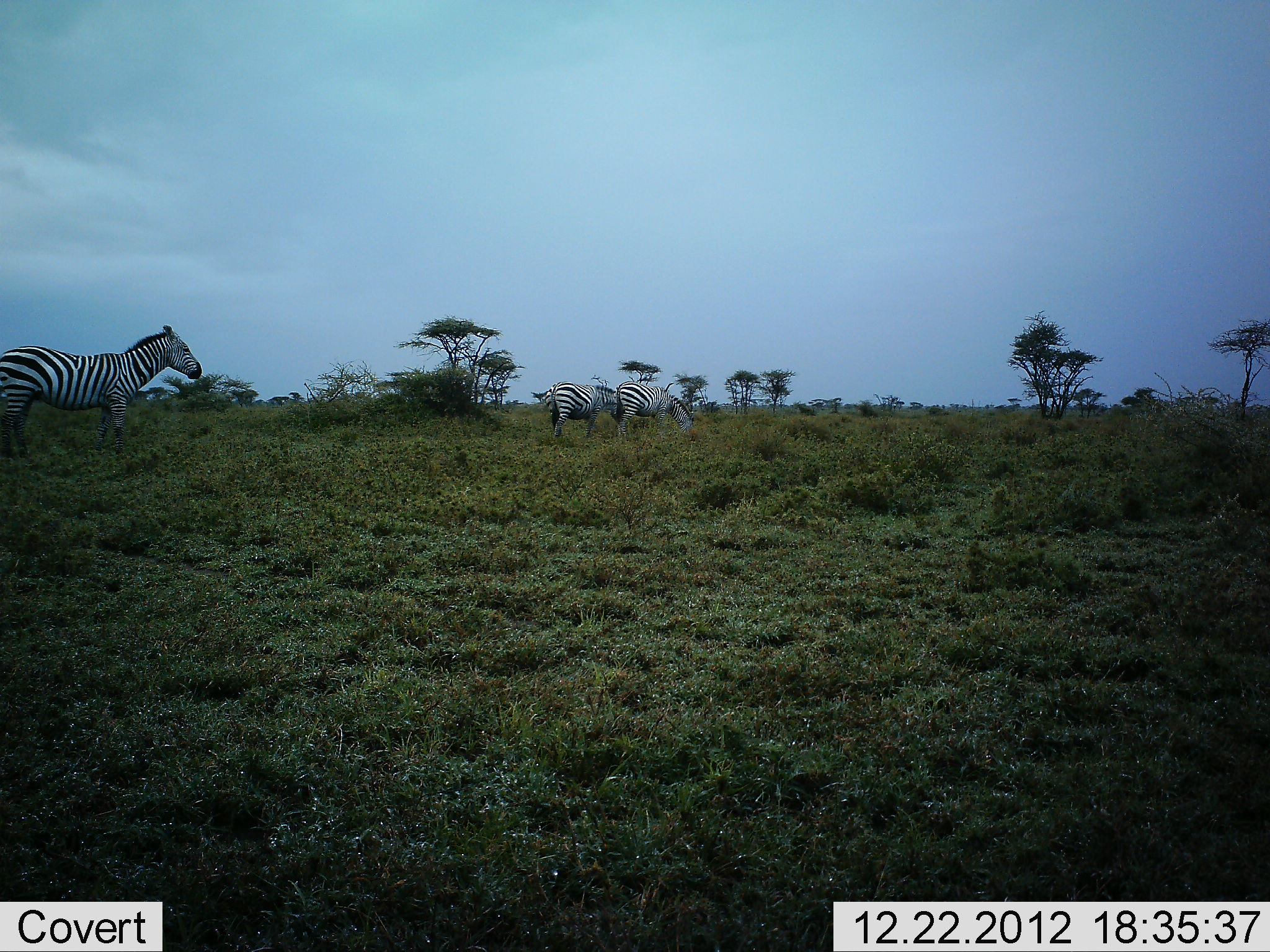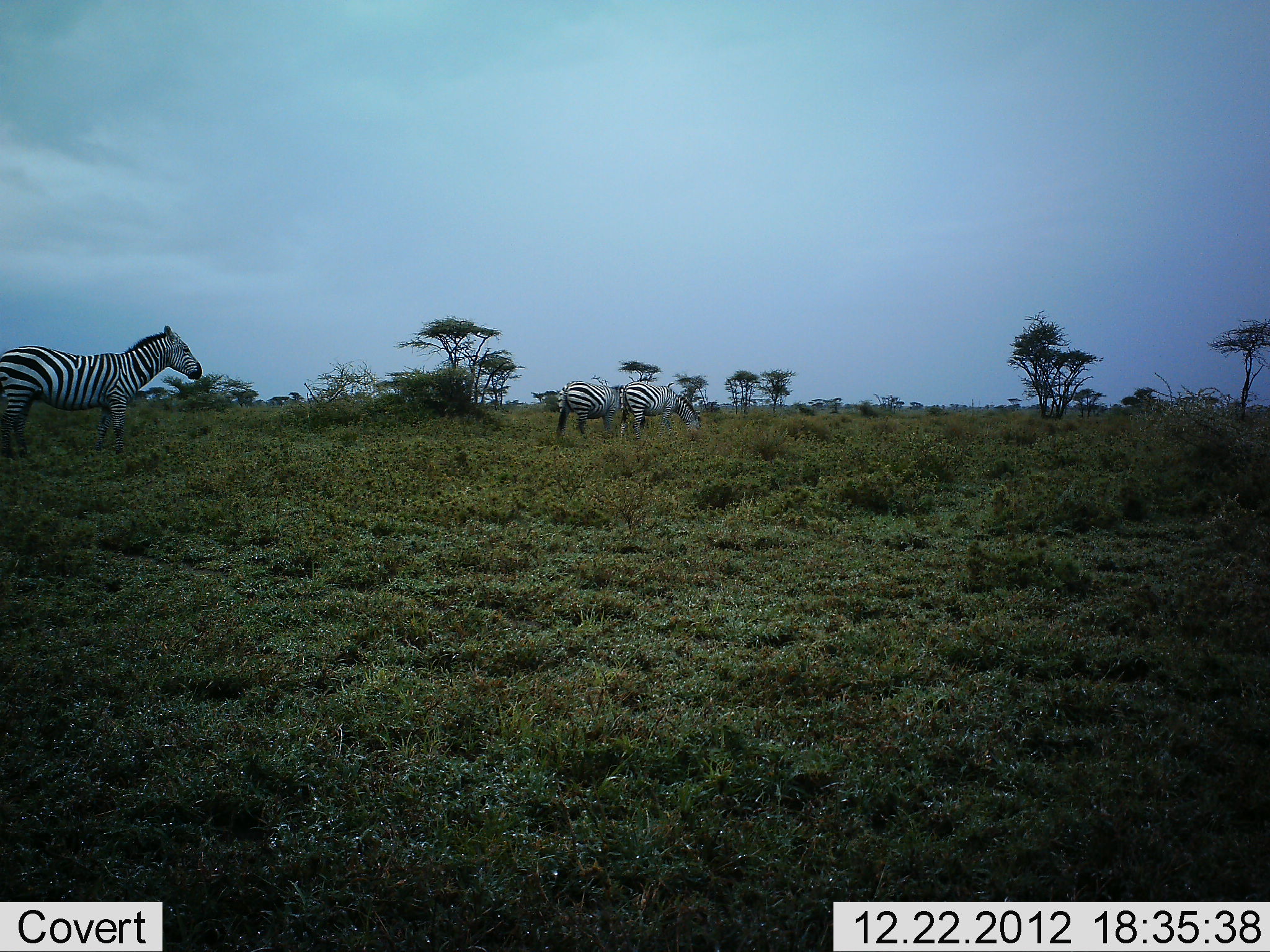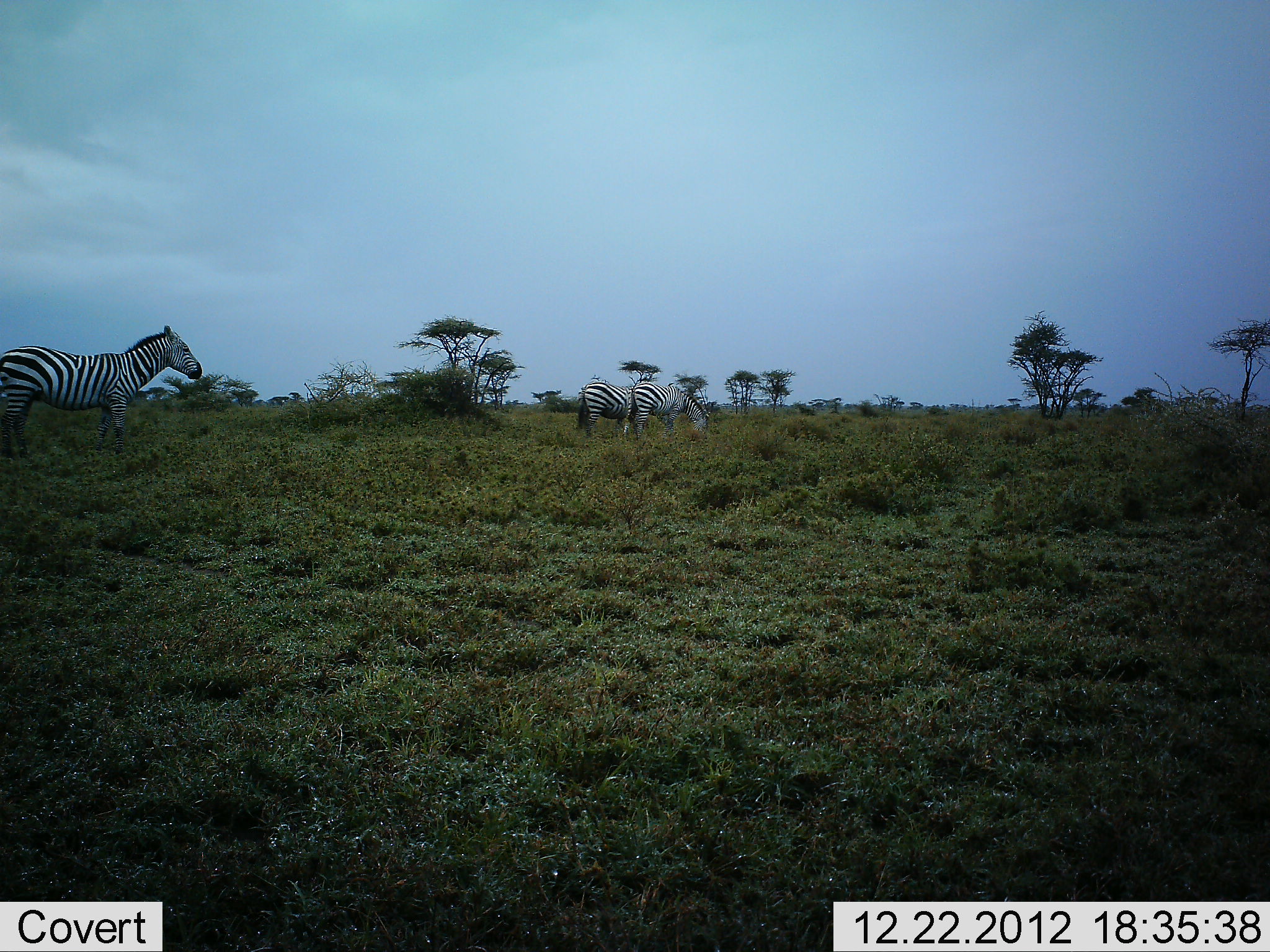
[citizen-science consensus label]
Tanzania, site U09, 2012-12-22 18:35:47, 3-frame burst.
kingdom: Animalia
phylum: Chordata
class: Mammalia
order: Perissodactyla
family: Equidae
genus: Equus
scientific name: Equus quagga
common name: plains zebra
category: zebra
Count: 3.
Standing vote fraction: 90%.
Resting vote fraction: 0%.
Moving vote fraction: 20%.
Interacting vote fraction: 0%.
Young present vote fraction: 0%.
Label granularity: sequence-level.